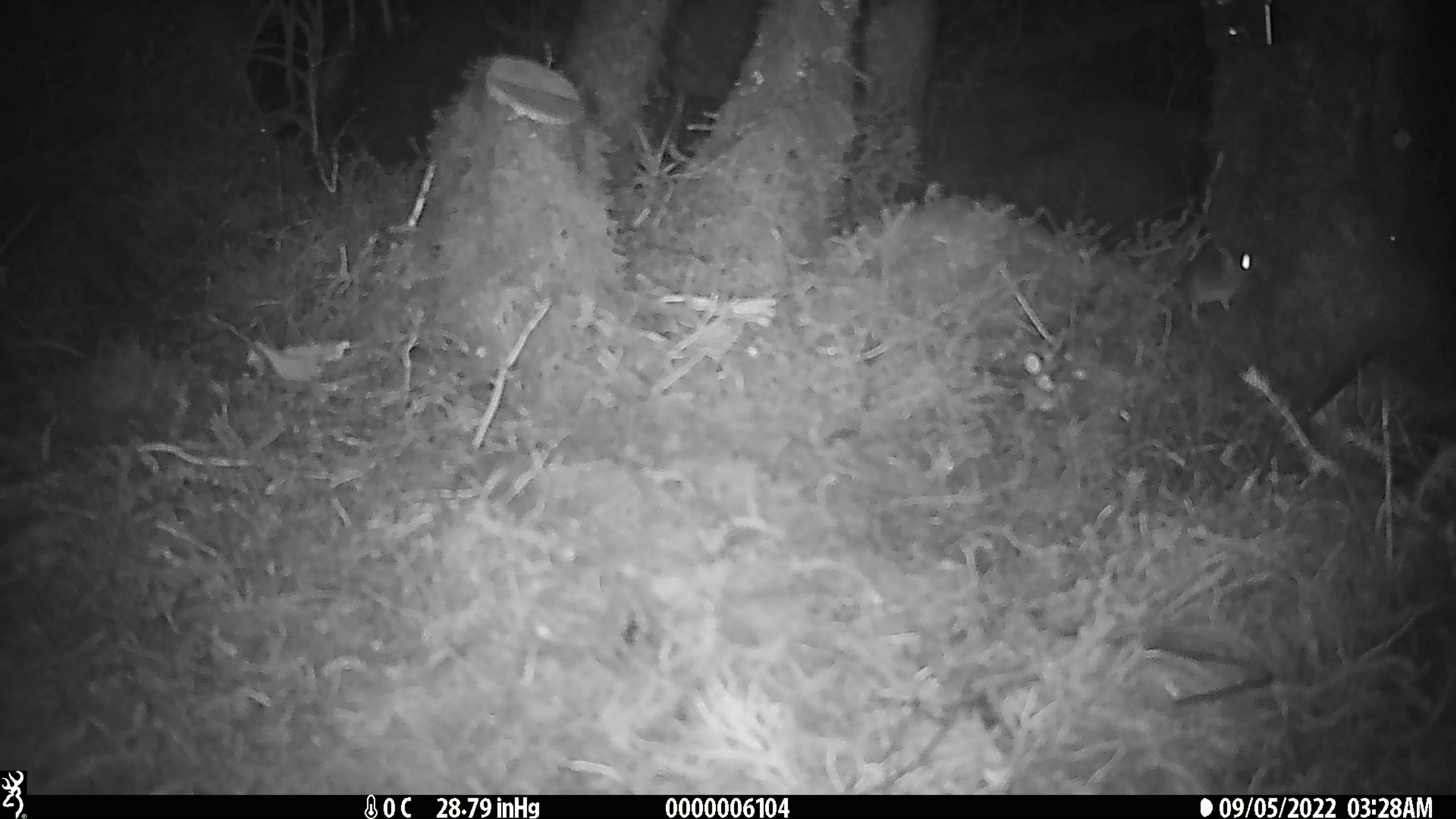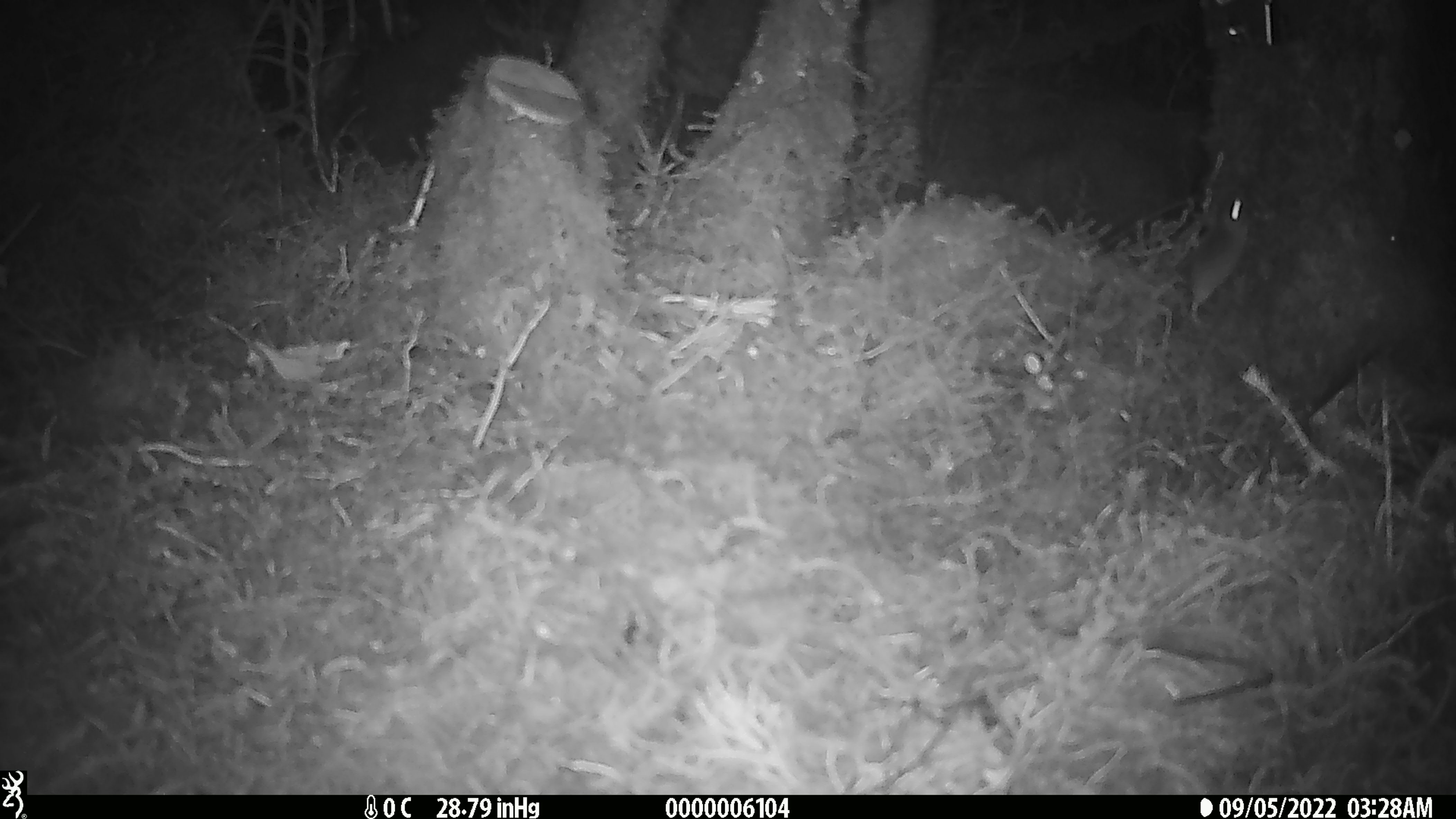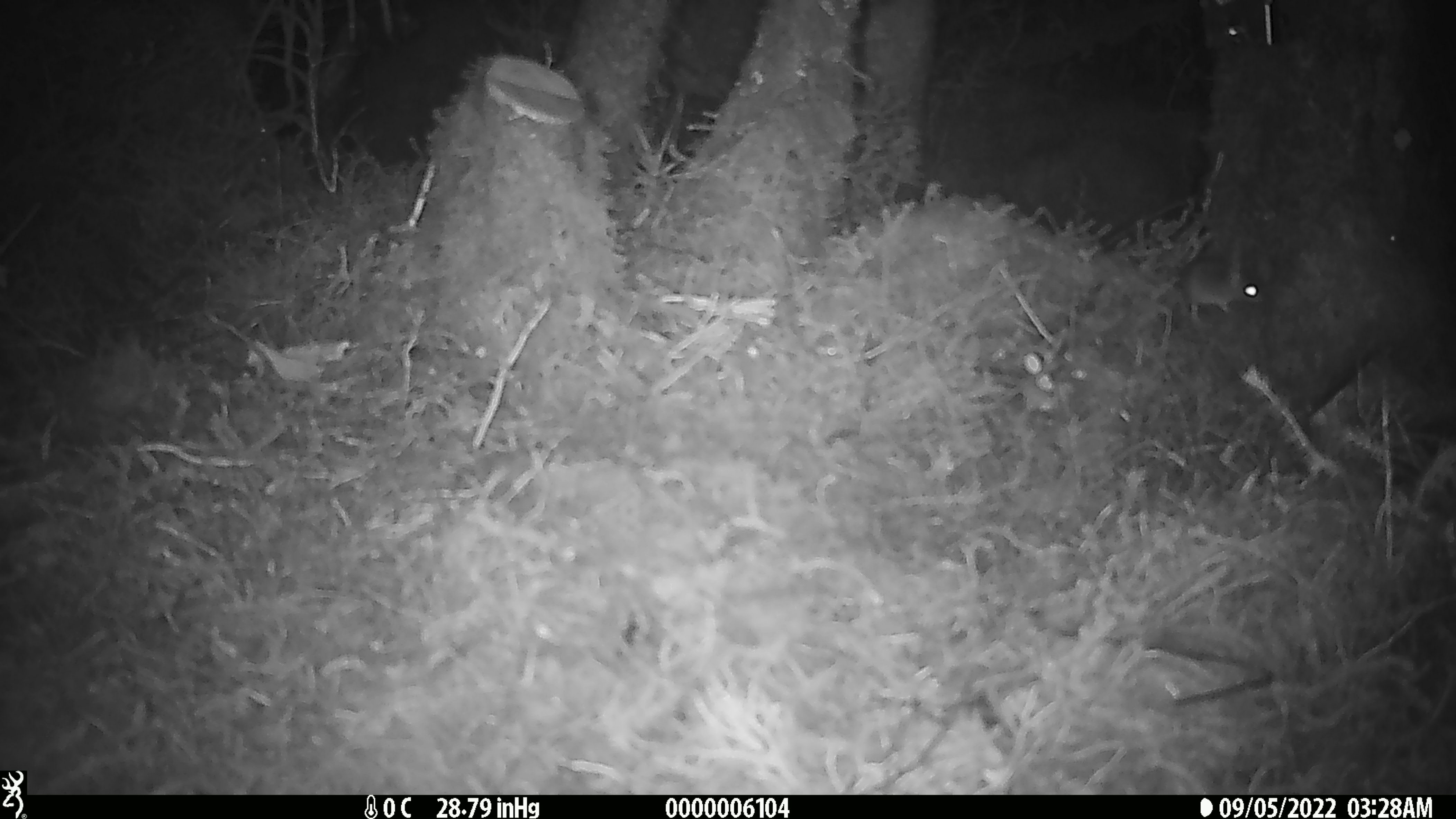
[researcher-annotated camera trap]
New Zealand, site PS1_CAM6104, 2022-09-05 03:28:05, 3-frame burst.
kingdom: Animalia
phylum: Chordata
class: Mammalia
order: Rodentia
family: Muridae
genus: Mus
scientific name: Mus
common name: mouse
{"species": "mouse (Mus)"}